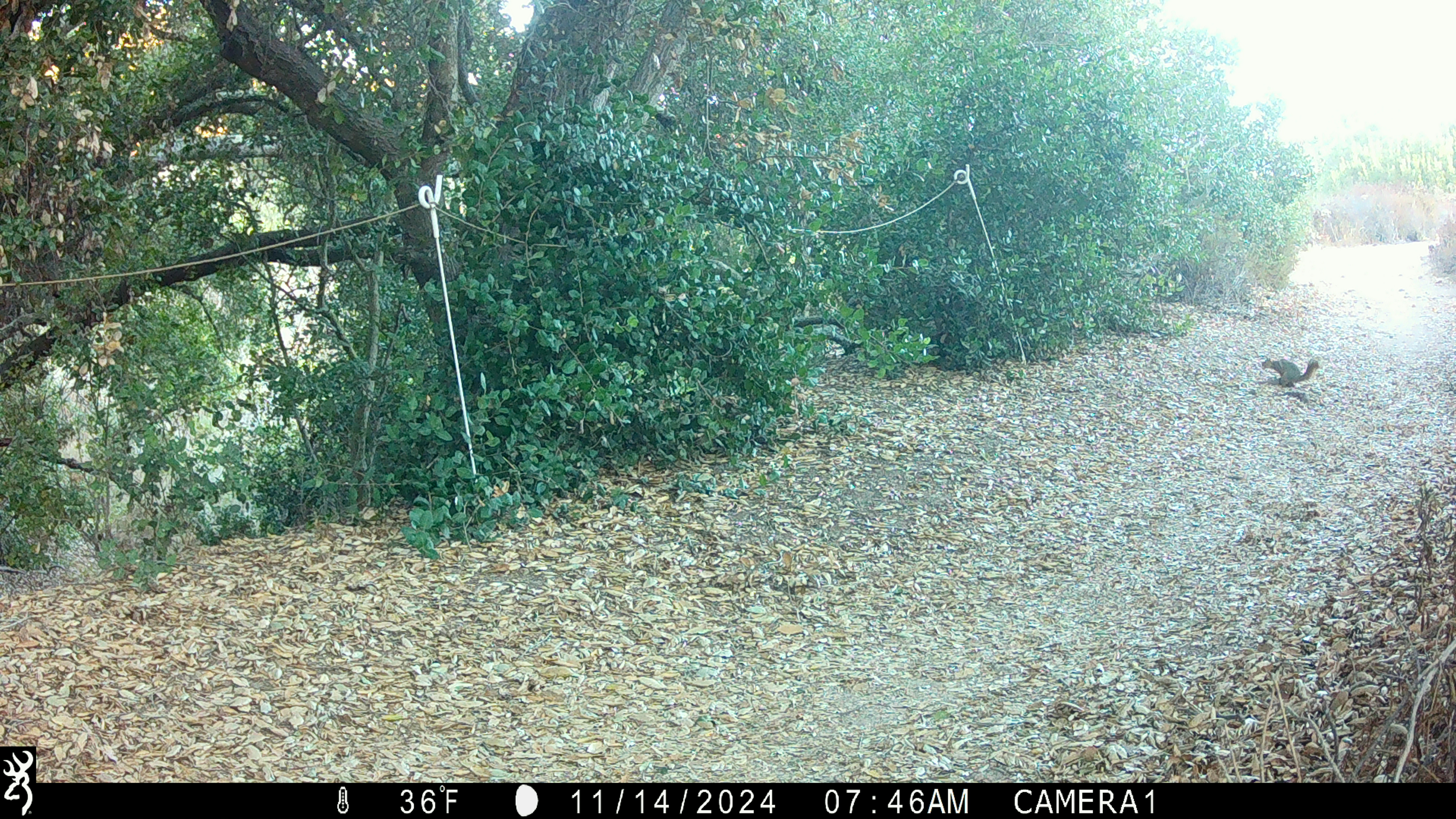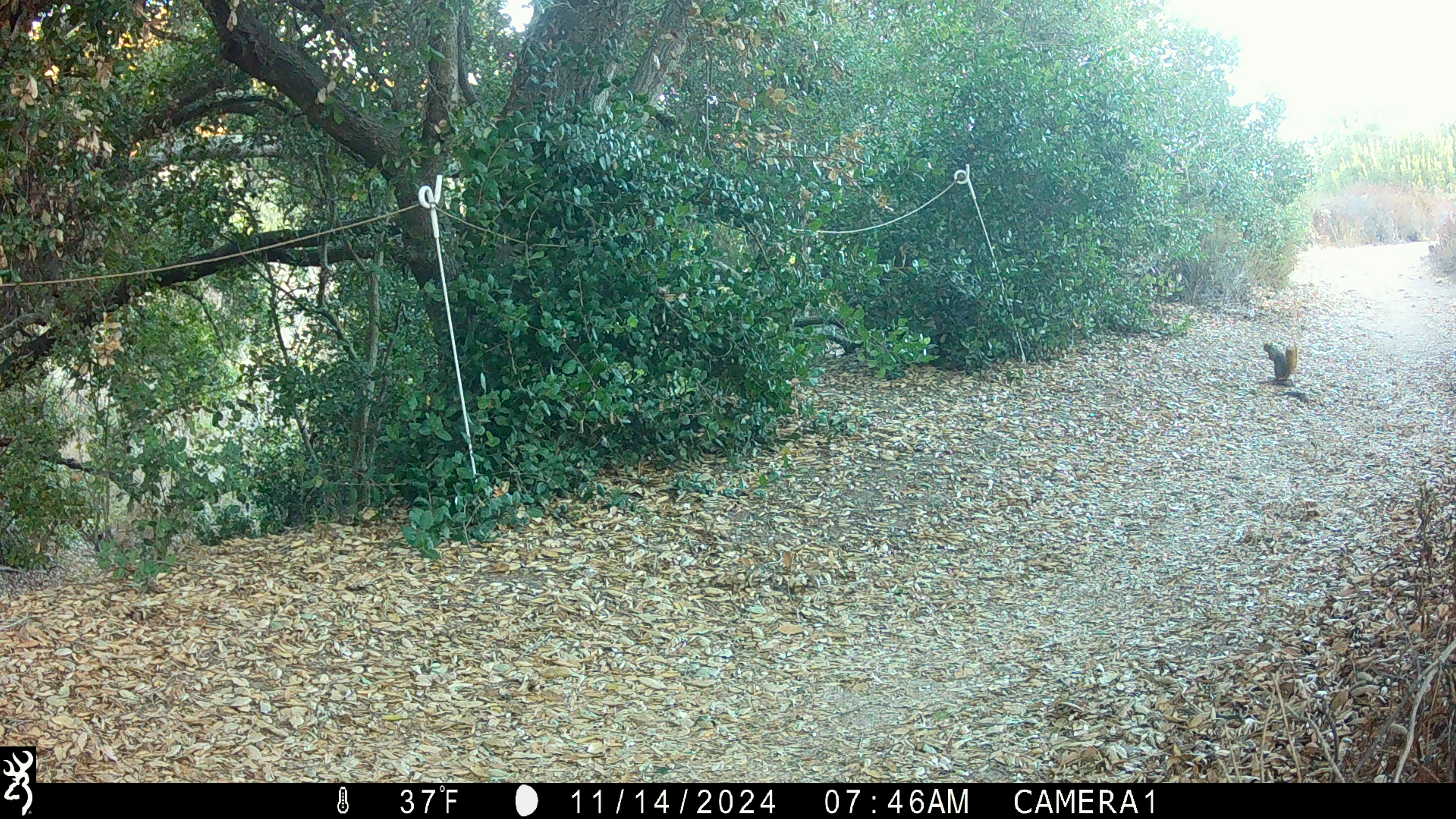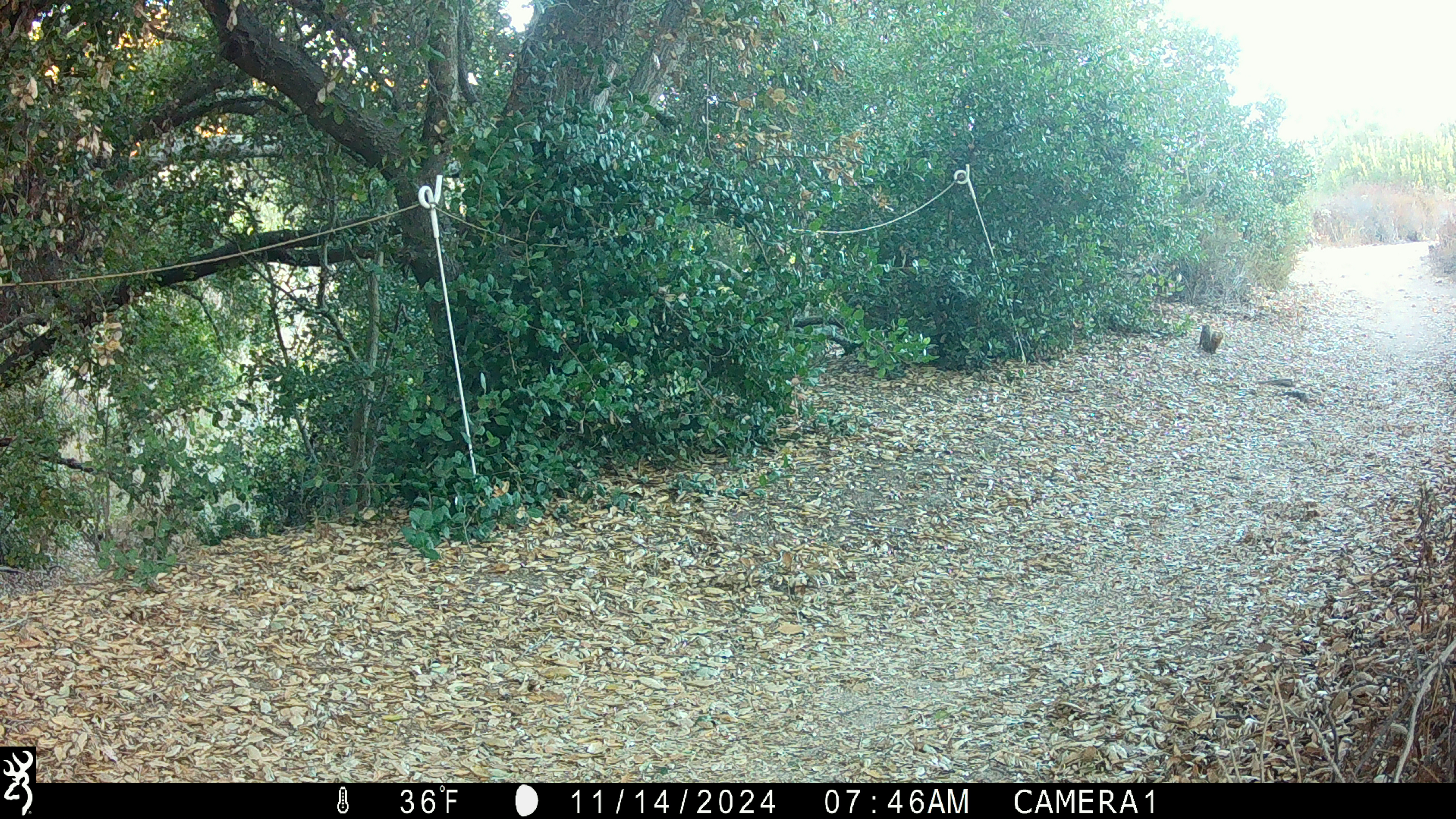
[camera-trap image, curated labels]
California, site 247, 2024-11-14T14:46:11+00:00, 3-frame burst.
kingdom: Animalia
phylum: Chordata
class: Mammalia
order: Rodentia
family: Sciuridae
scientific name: Sciuridae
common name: squirrel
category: unknown squirrel